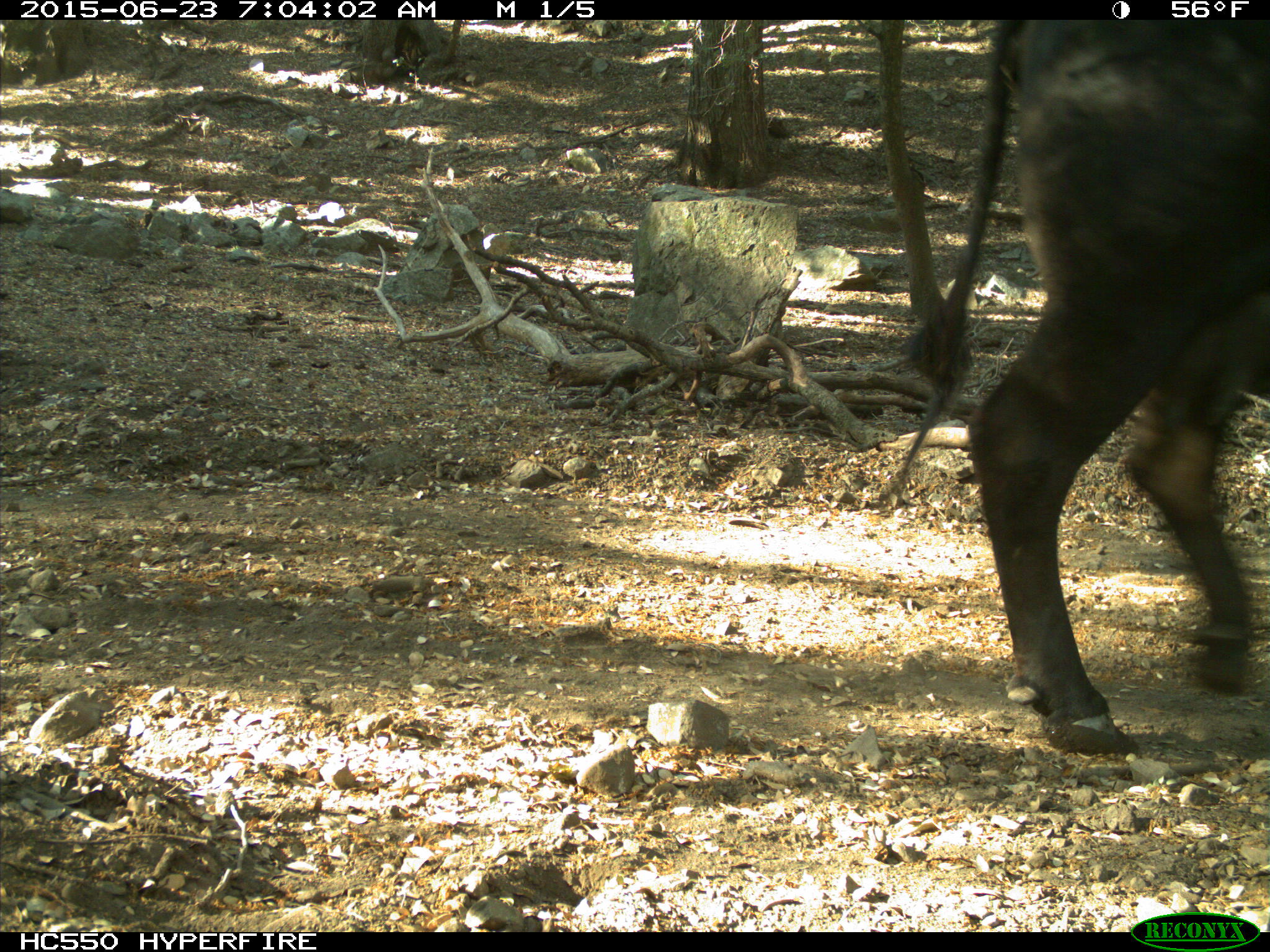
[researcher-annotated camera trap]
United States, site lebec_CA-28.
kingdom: Animalia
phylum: Chordata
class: Mammalia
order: Artiodactyla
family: Bovidae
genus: Bos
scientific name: Bos taurus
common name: domestic cow